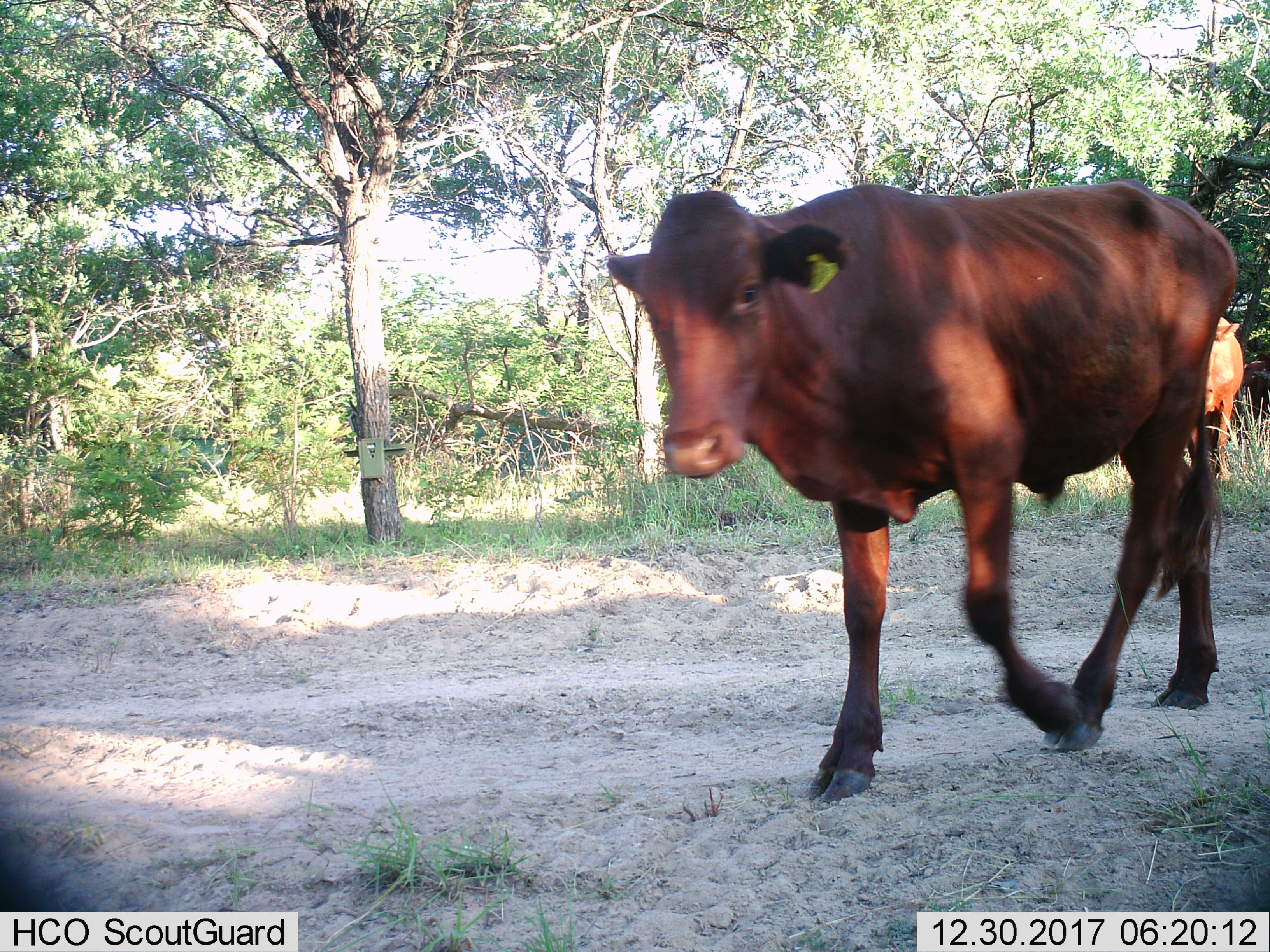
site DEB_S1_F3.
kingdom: Animalia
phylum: Chordata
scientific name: Vertebrata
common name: domestic animal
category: domesticanimal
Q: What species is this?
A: Domesticanimal (domestic animal) (Vertebrata).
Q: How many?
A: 2.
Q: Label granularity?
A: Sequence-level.